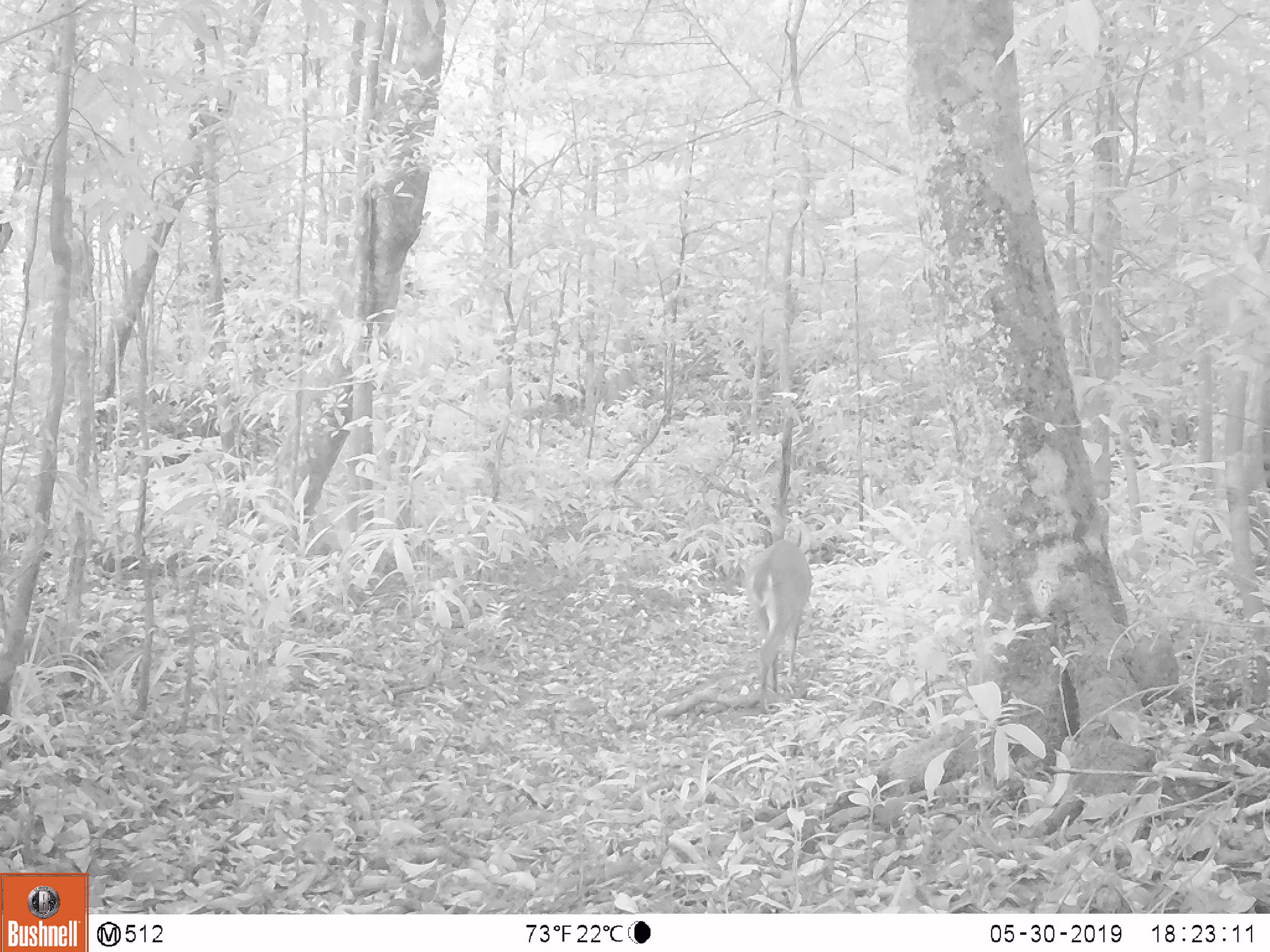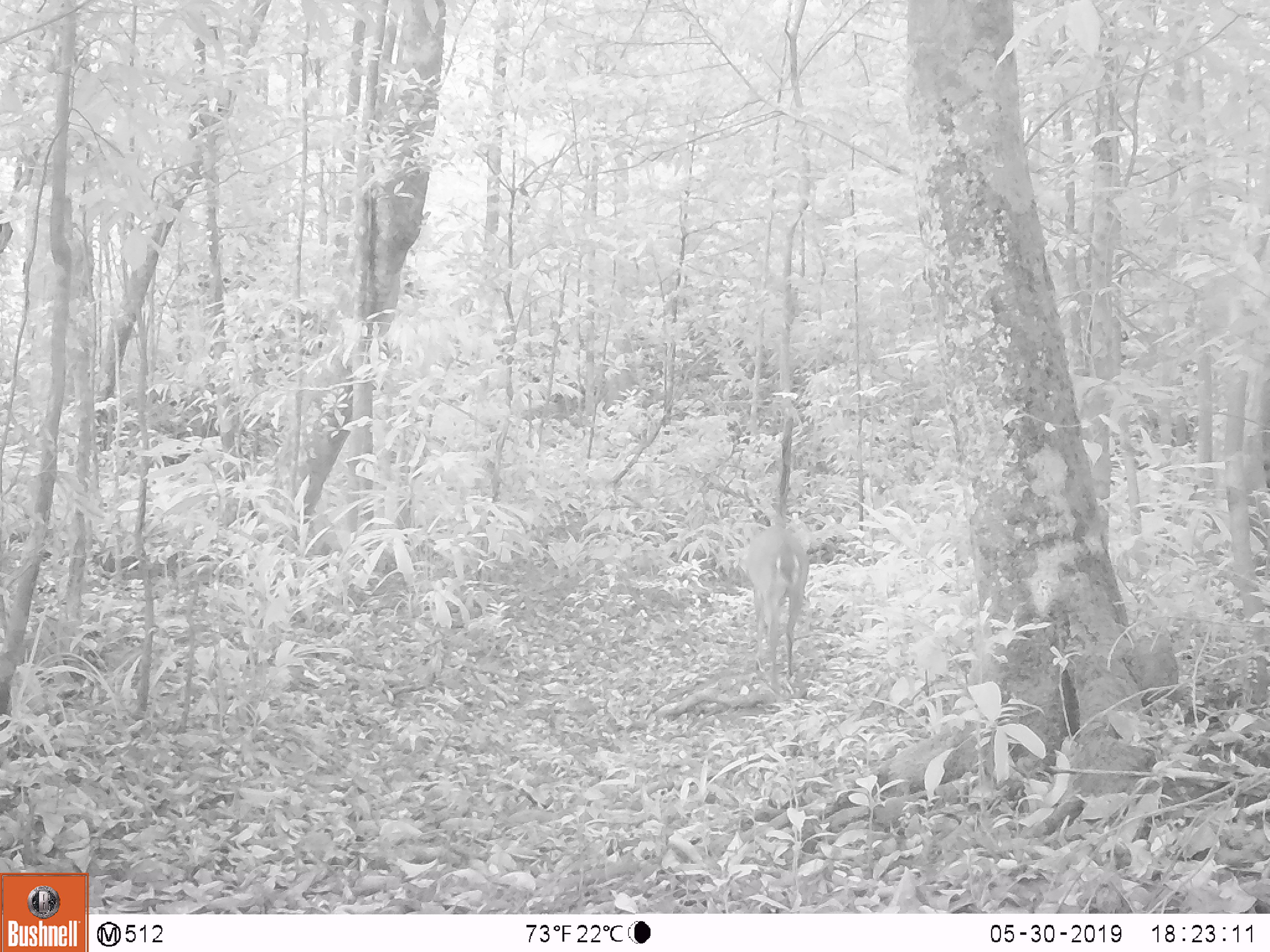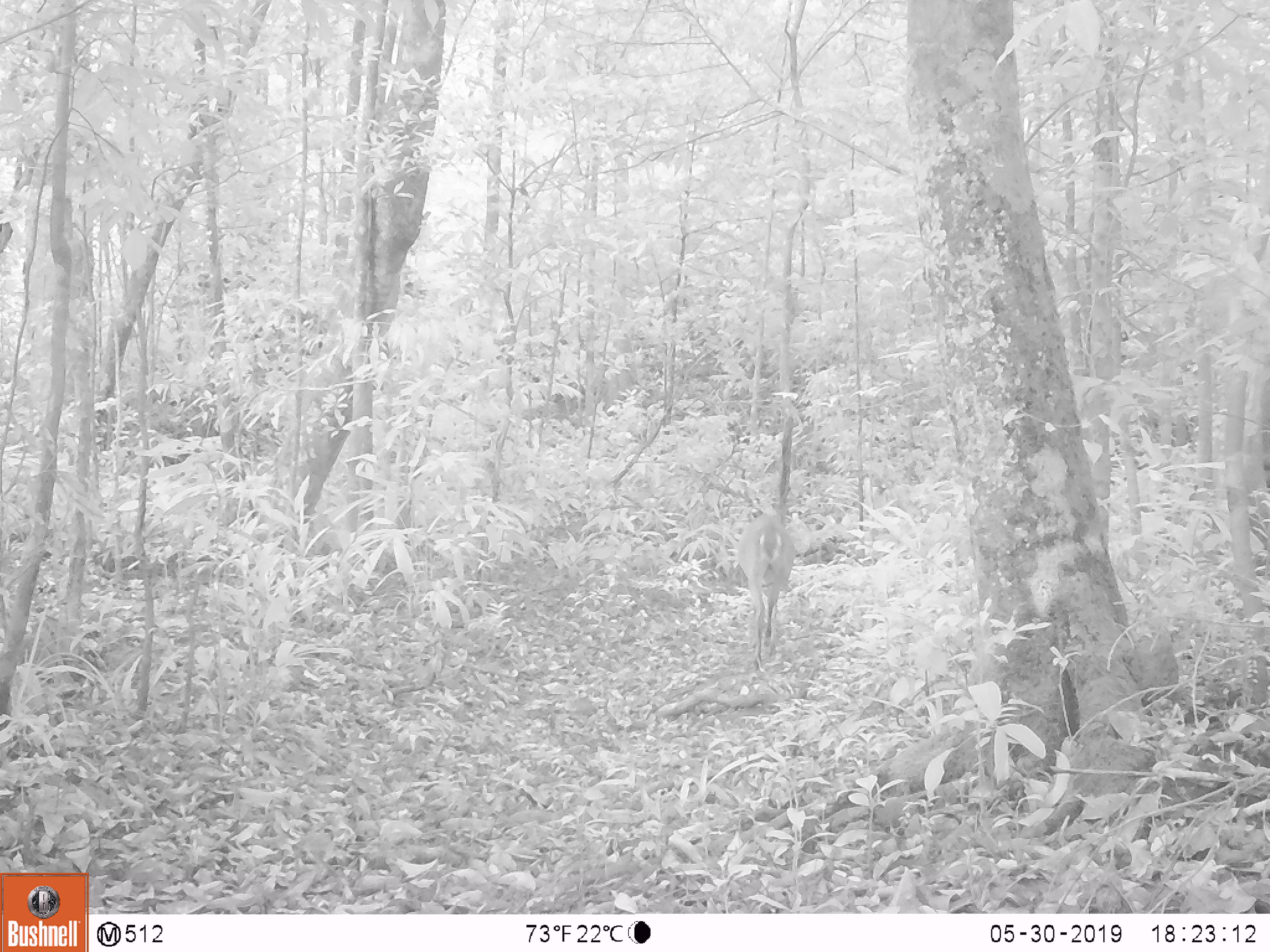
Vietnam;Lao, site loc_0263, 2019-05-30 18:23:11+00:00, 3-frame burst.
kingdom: Animalia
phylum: Chordata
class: Mammalia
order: Artiodactyla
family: Cervidae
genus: Muntiacus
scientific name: Muntiacus vuquangensis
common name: large-antlered muntjac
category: large antlered muntjac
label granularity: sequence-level